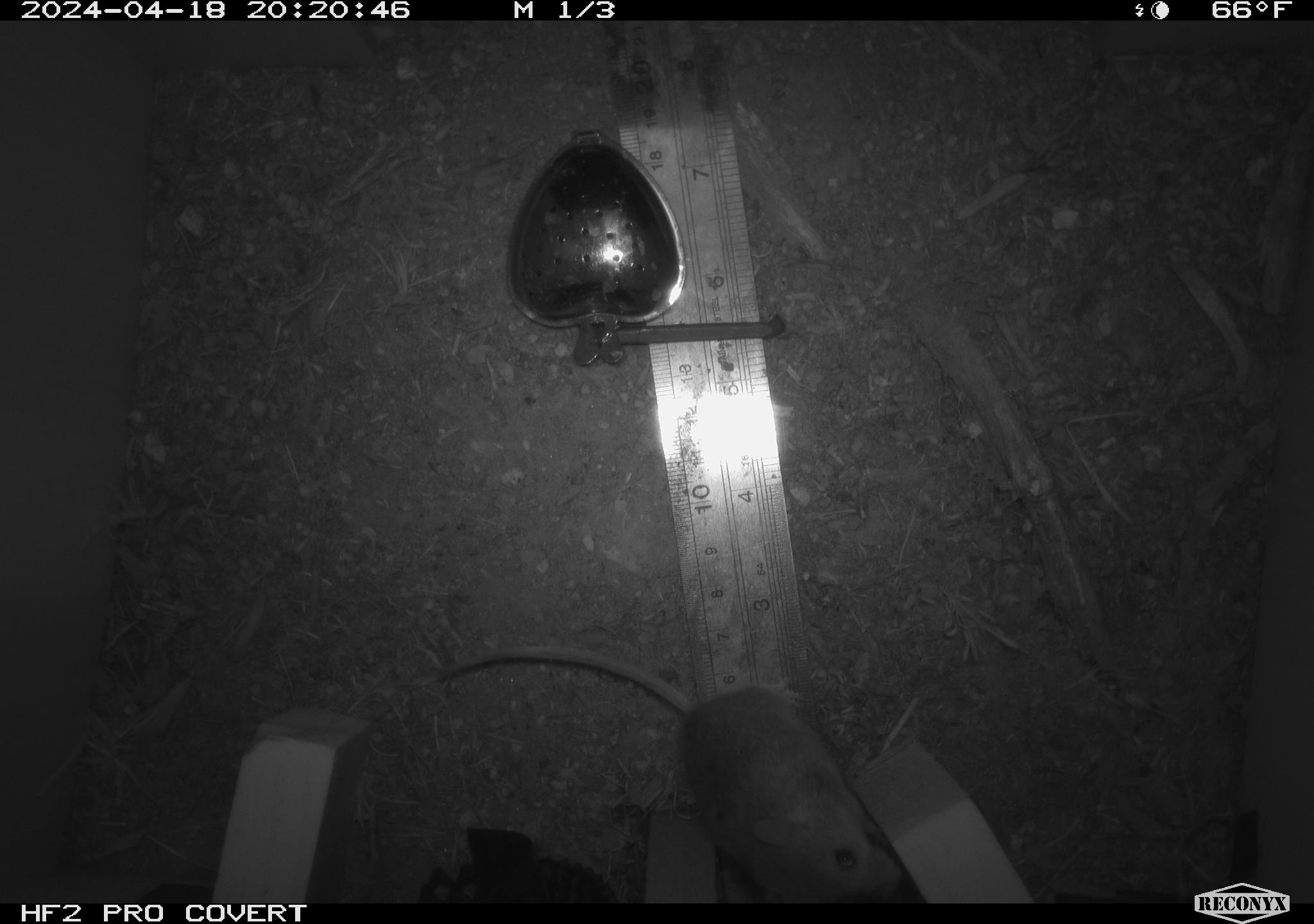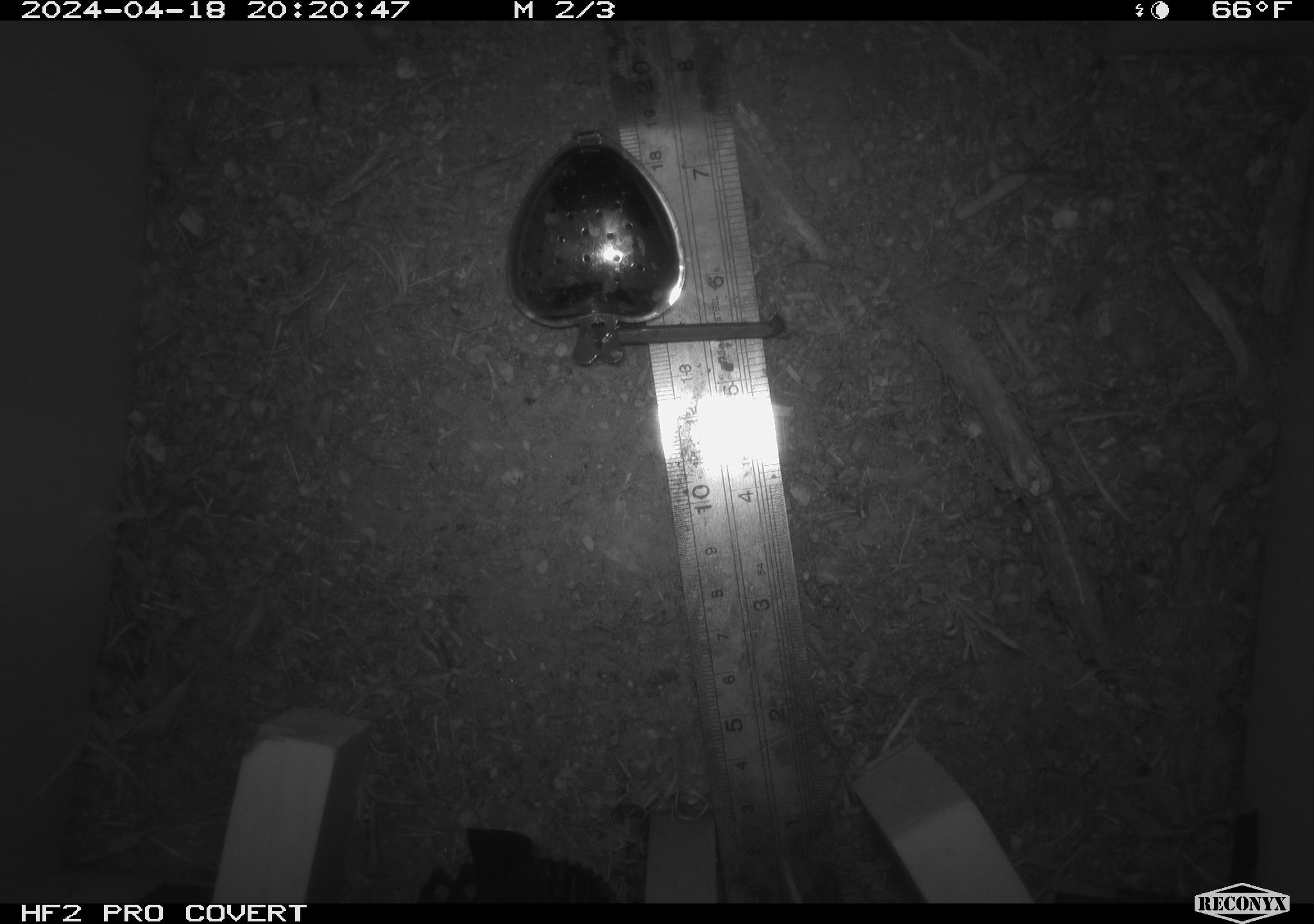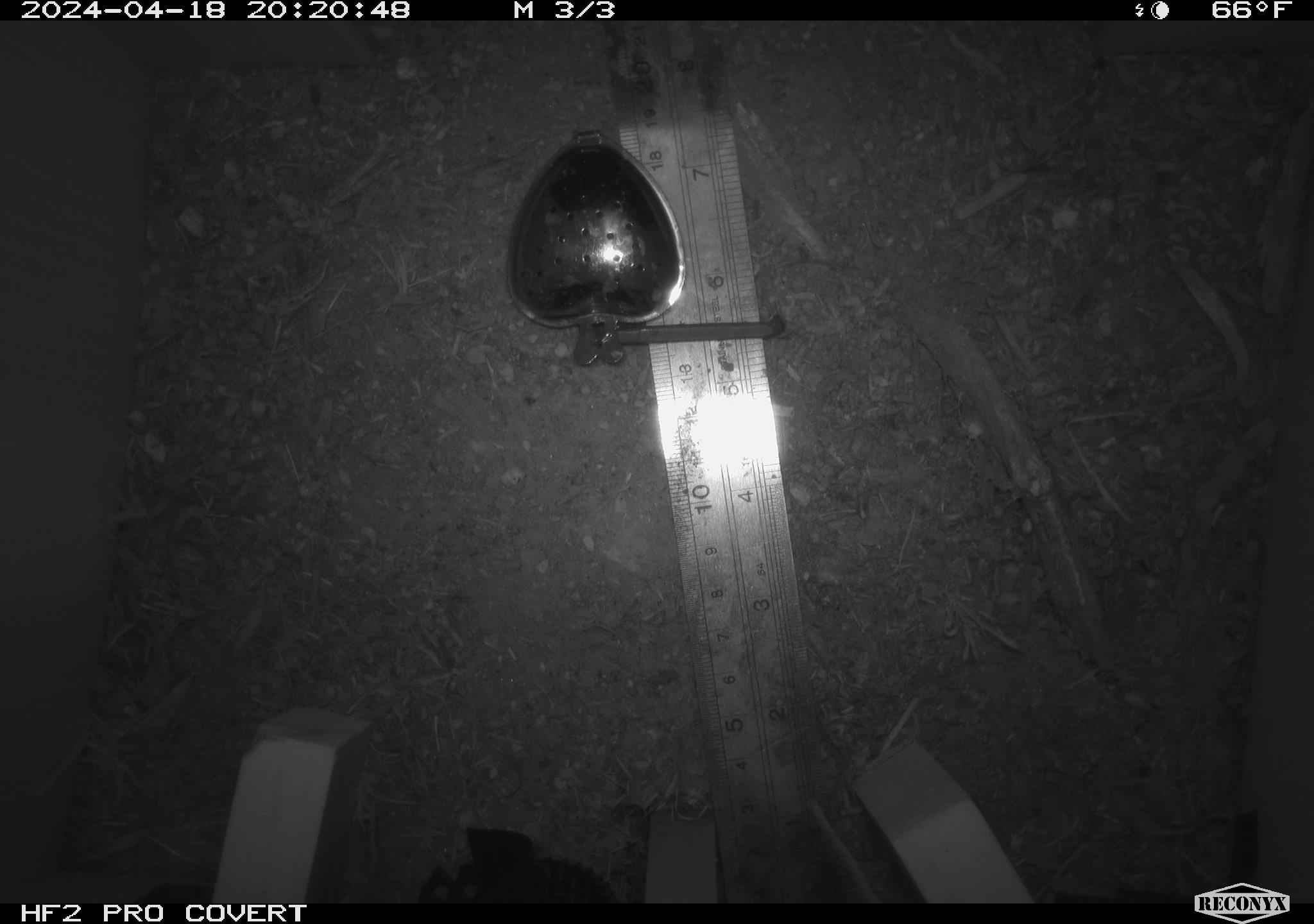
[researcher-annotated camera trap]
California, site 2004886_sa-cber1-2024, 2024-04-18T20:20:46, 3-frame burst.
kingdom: Animalia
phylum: Chordata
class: Mammalia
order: Rodentia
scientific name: Rodentia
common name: mouse species